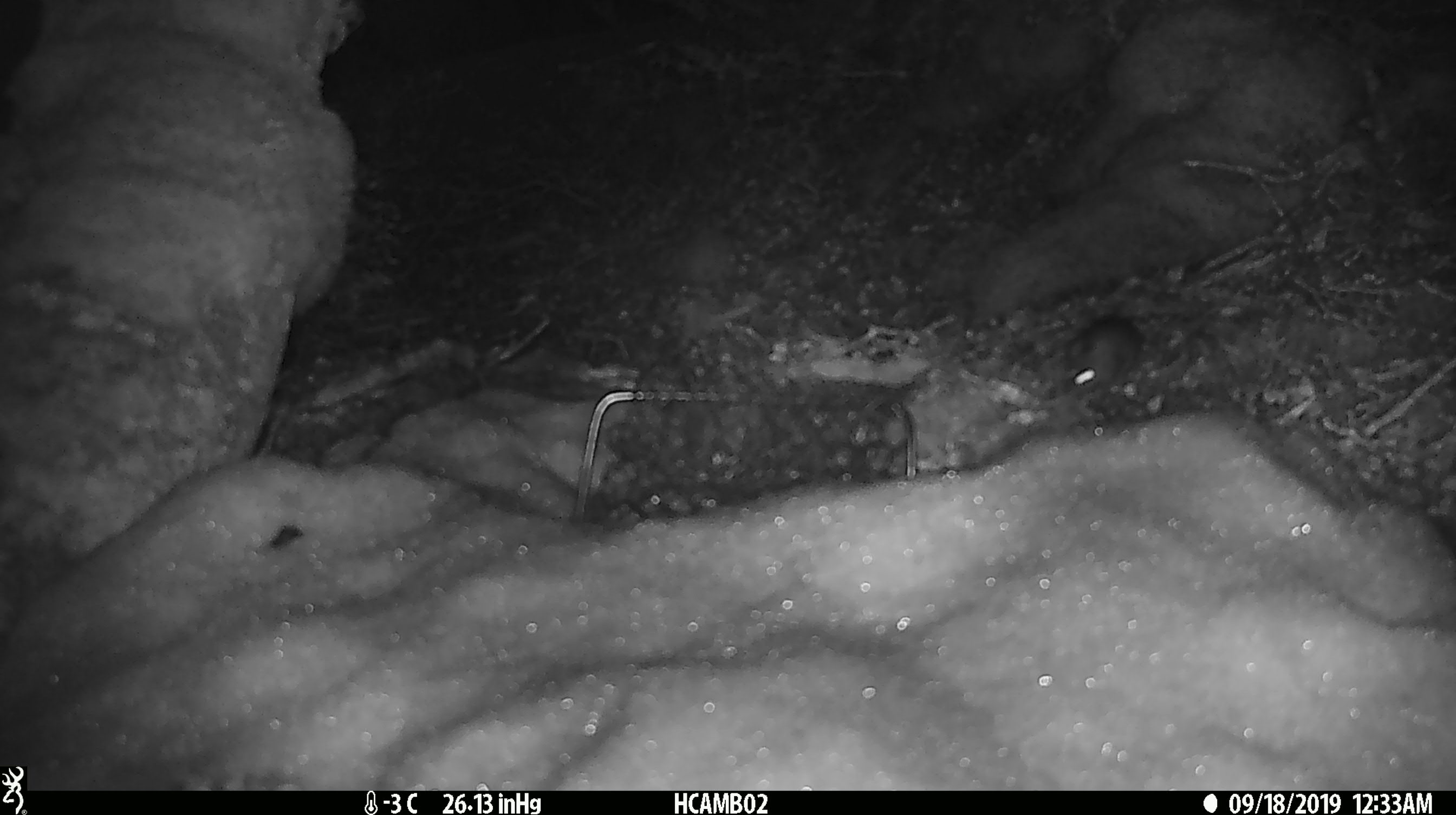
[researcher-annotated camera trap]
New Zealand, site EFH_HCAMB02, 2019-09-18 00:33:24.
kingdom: Animalia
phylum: Chordata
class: Mammalia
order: Rodentia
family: Muridae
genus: Mus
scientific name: Mus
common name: mouse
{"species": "mouse (Mus)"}